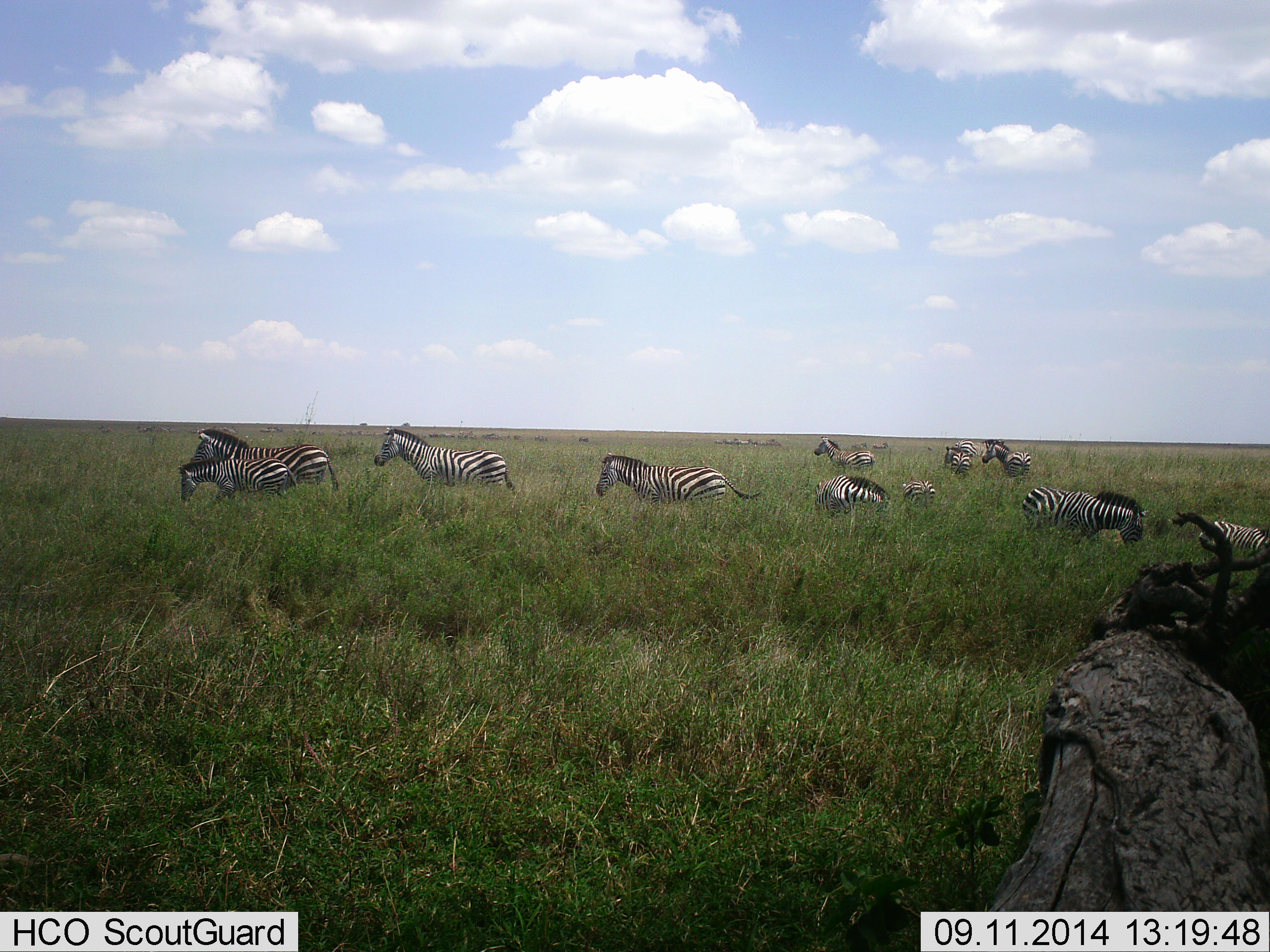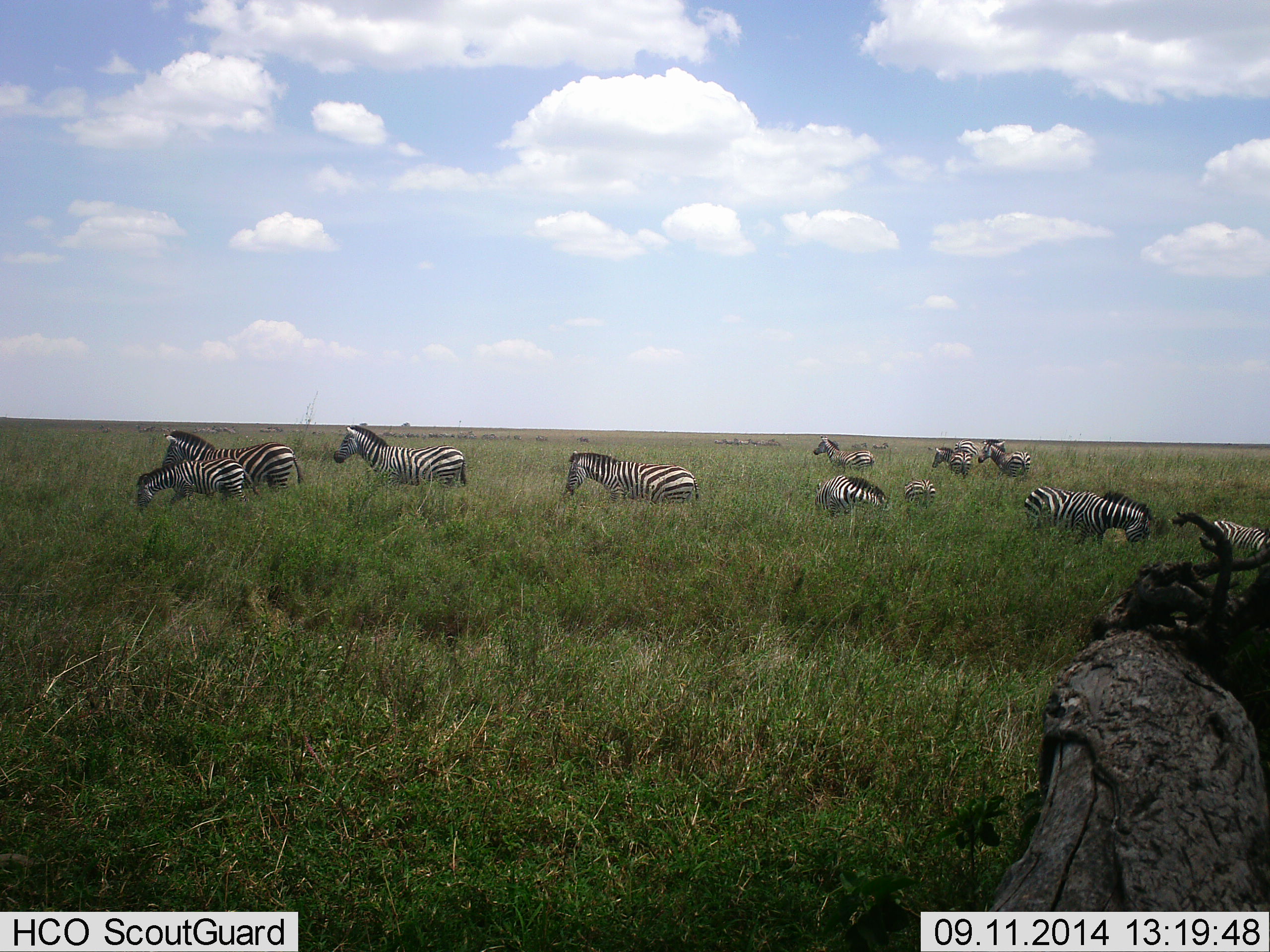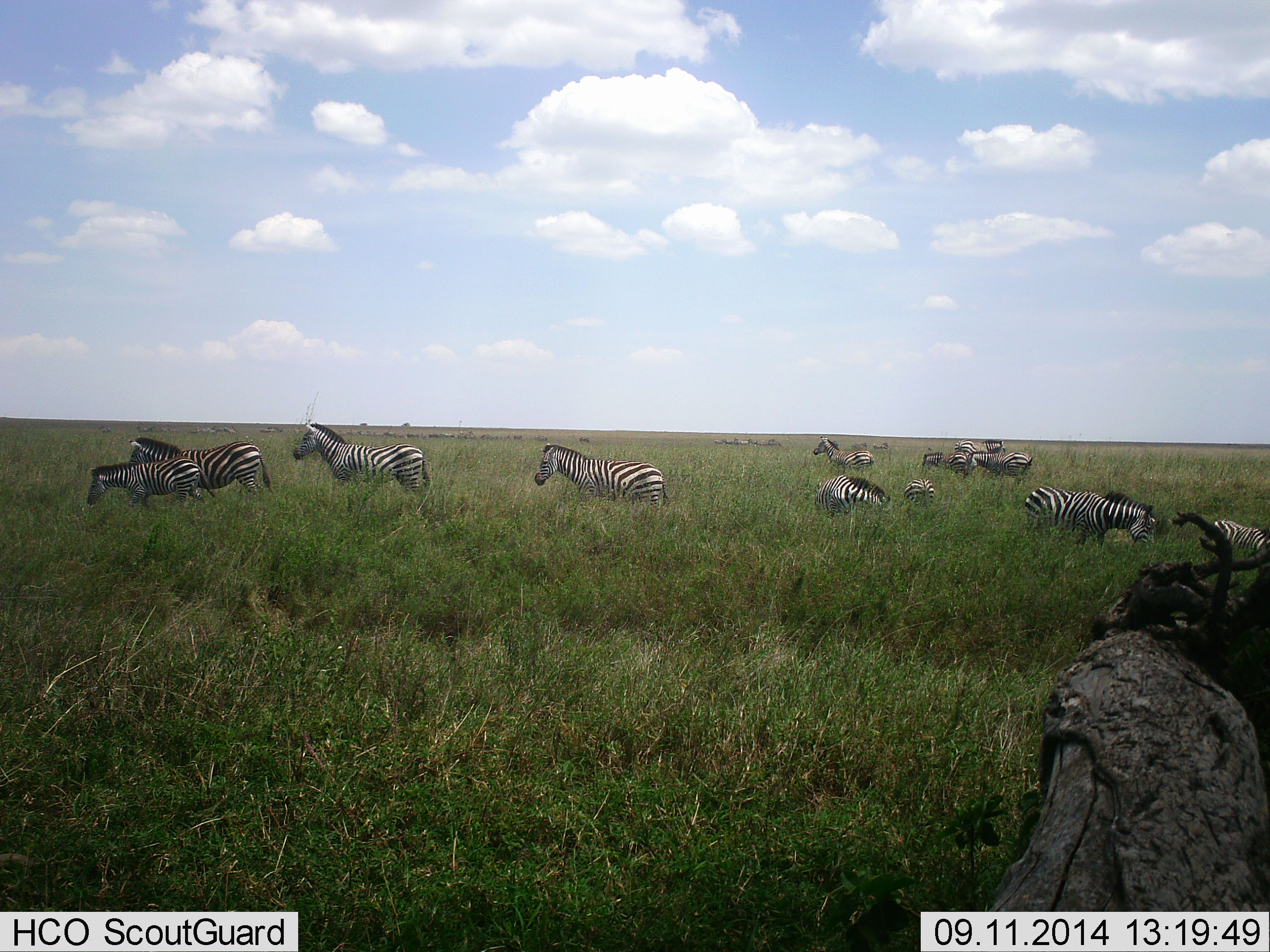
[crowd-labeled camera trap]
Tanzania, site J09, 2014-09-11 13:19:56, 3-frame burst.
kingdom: Animalia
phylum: Chordata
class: Mammalia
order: Perissodactyla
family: Equidae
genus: Equus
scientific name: Equus quagga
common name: plains zebra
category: zebra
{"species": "zebra (plains zebra) (Equus quagga)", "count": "11-50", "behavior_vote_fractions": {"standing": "30%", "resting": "10%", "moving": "70%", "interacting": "0%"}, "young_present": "50%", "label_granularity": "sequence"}